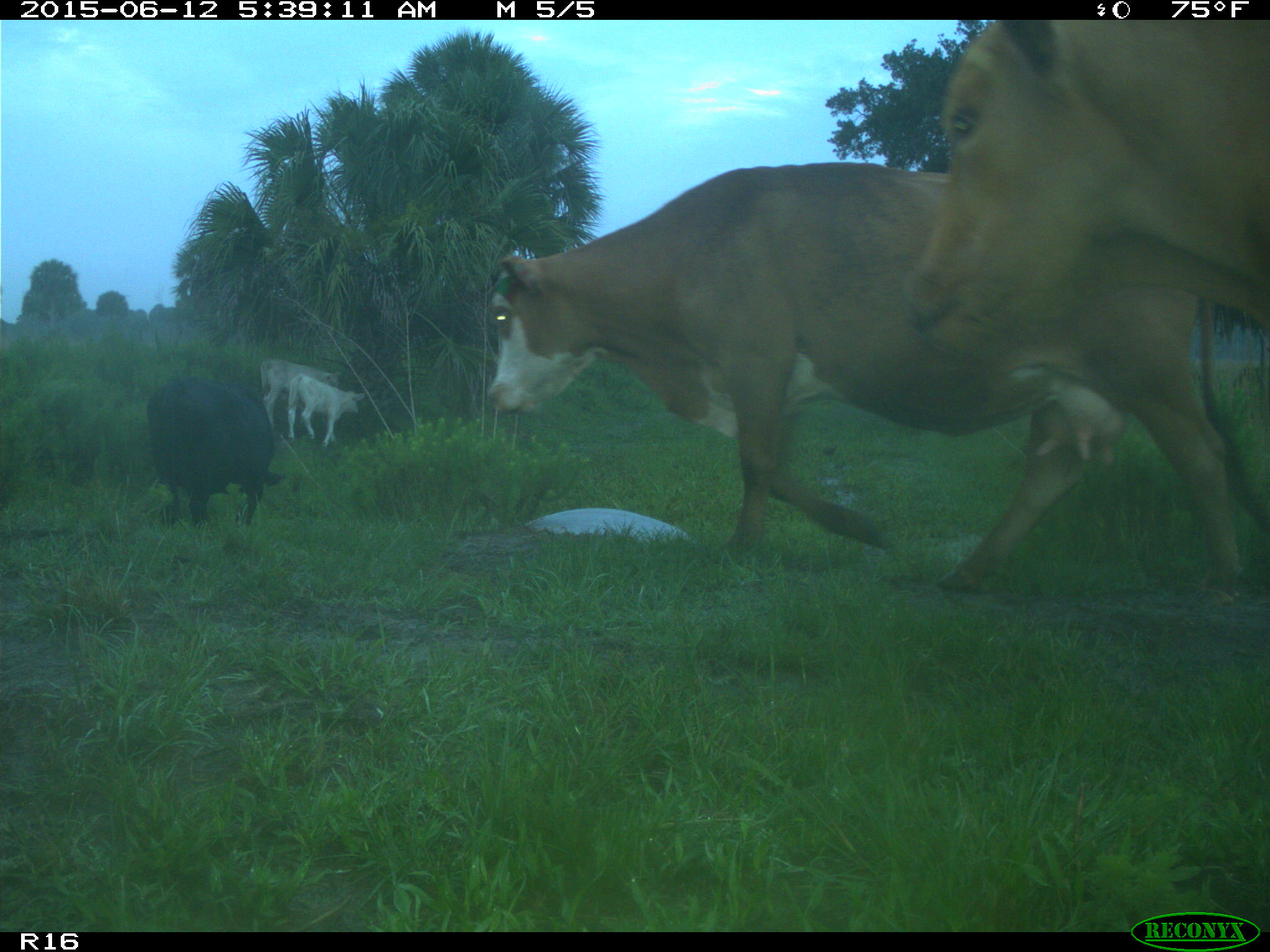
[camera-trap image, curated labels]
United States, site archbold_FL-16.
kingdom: Animalia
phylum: Chordata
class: Mammalia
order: Artiodactyla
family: Bovidae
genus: Bos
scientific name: Bos taurus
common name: domestic cow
Bos taurus (domestic cow).